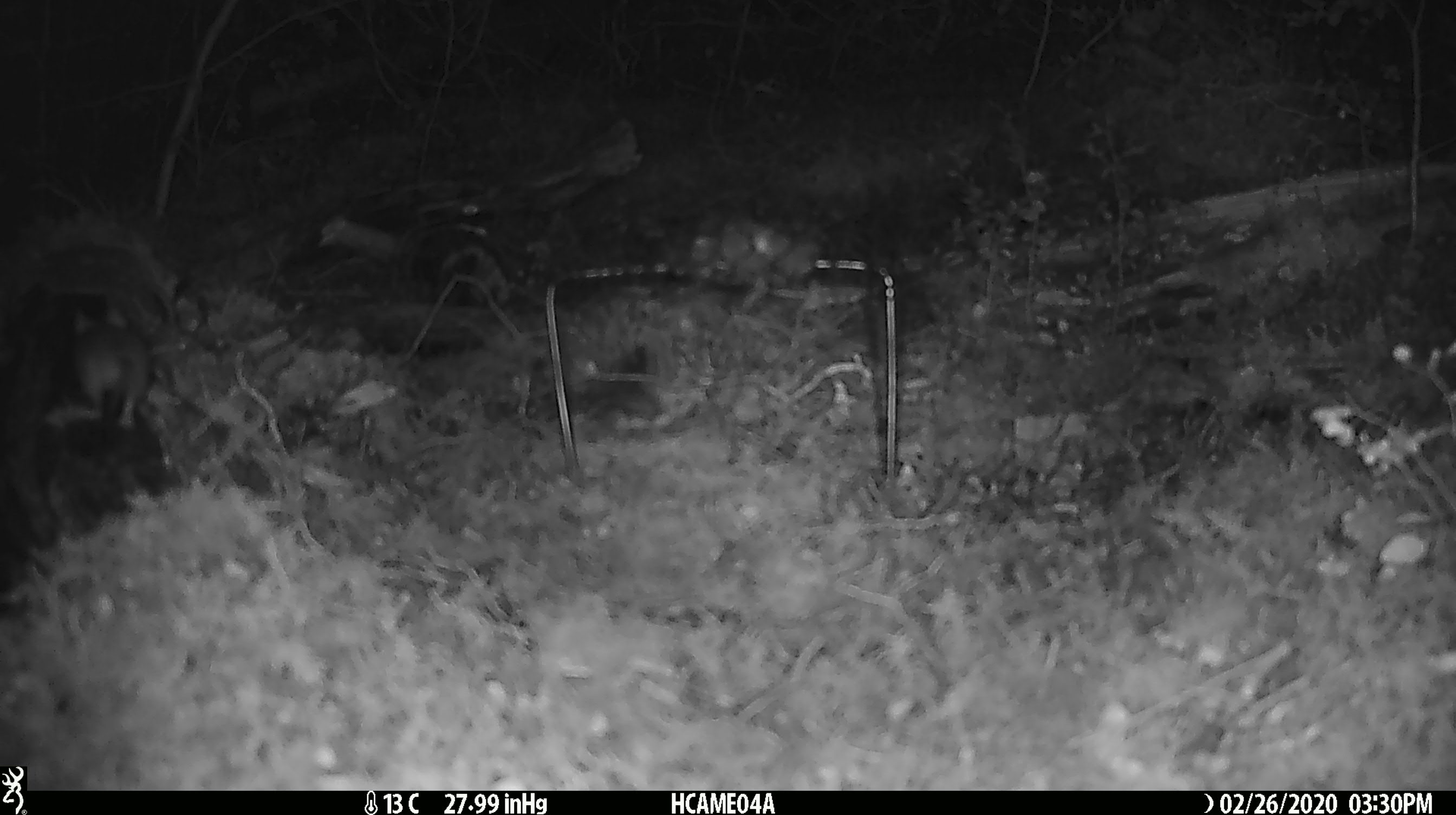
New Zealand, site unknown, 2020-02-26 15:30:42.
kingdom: Animalia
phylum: Chordata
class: Mammalia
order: Rodentia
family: Muridae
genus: Mus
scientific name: Mus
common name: mouse